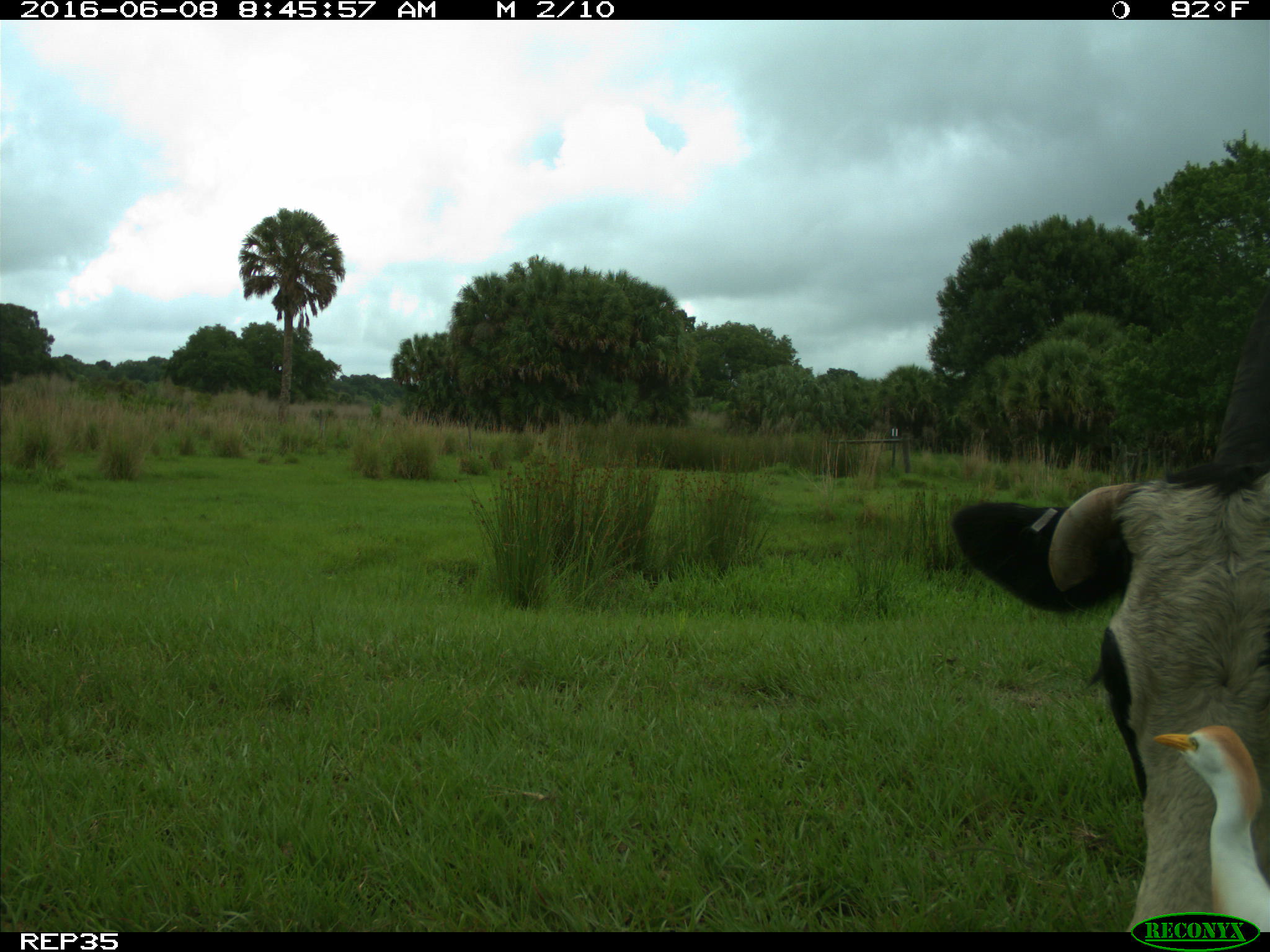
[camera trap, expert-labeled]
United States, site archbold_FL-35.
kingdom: Animalia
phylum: Chordata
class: Mammalia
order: Artiodactyla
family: Bovidae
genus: Bos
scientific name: Bos taurus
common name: domestic cow